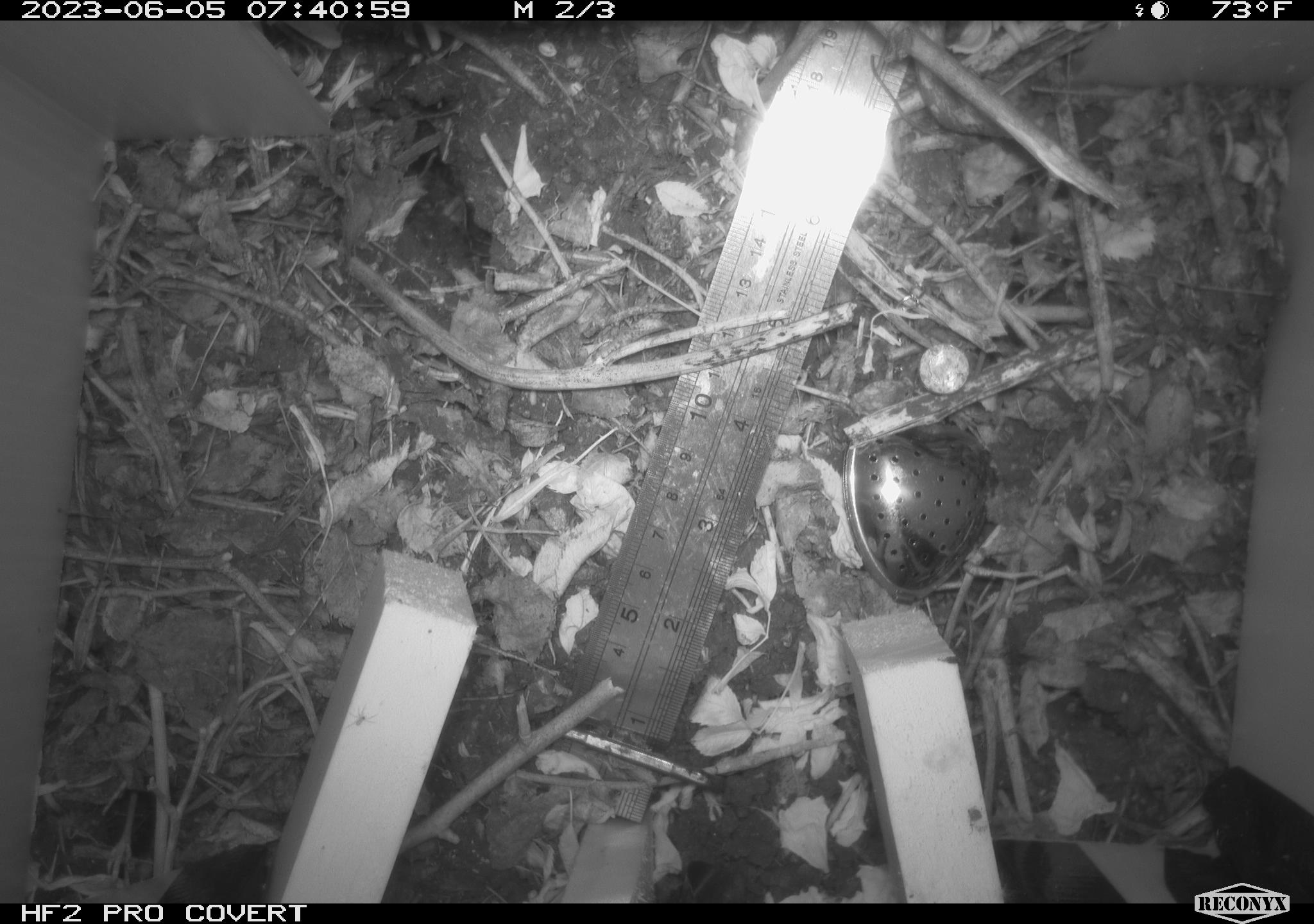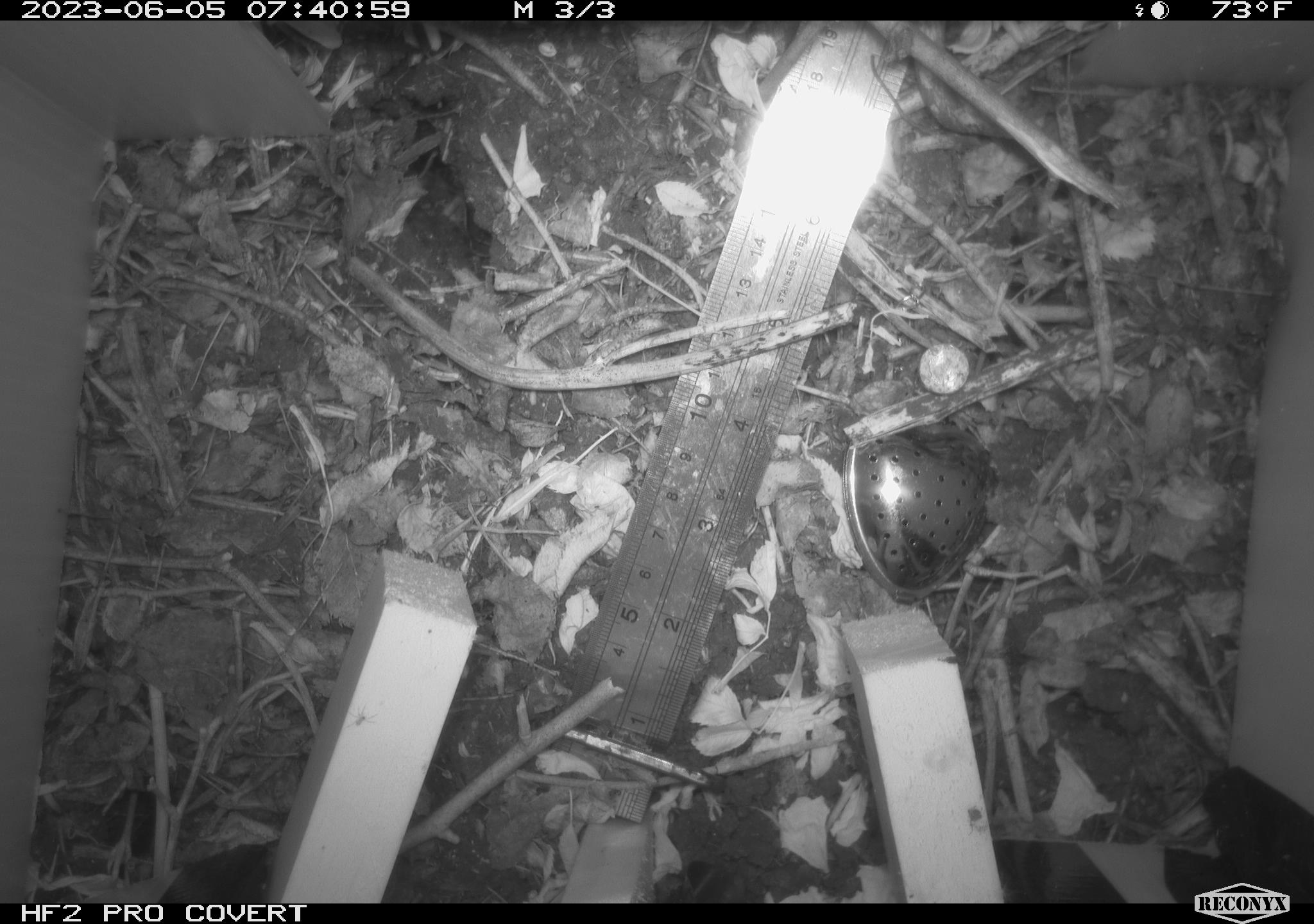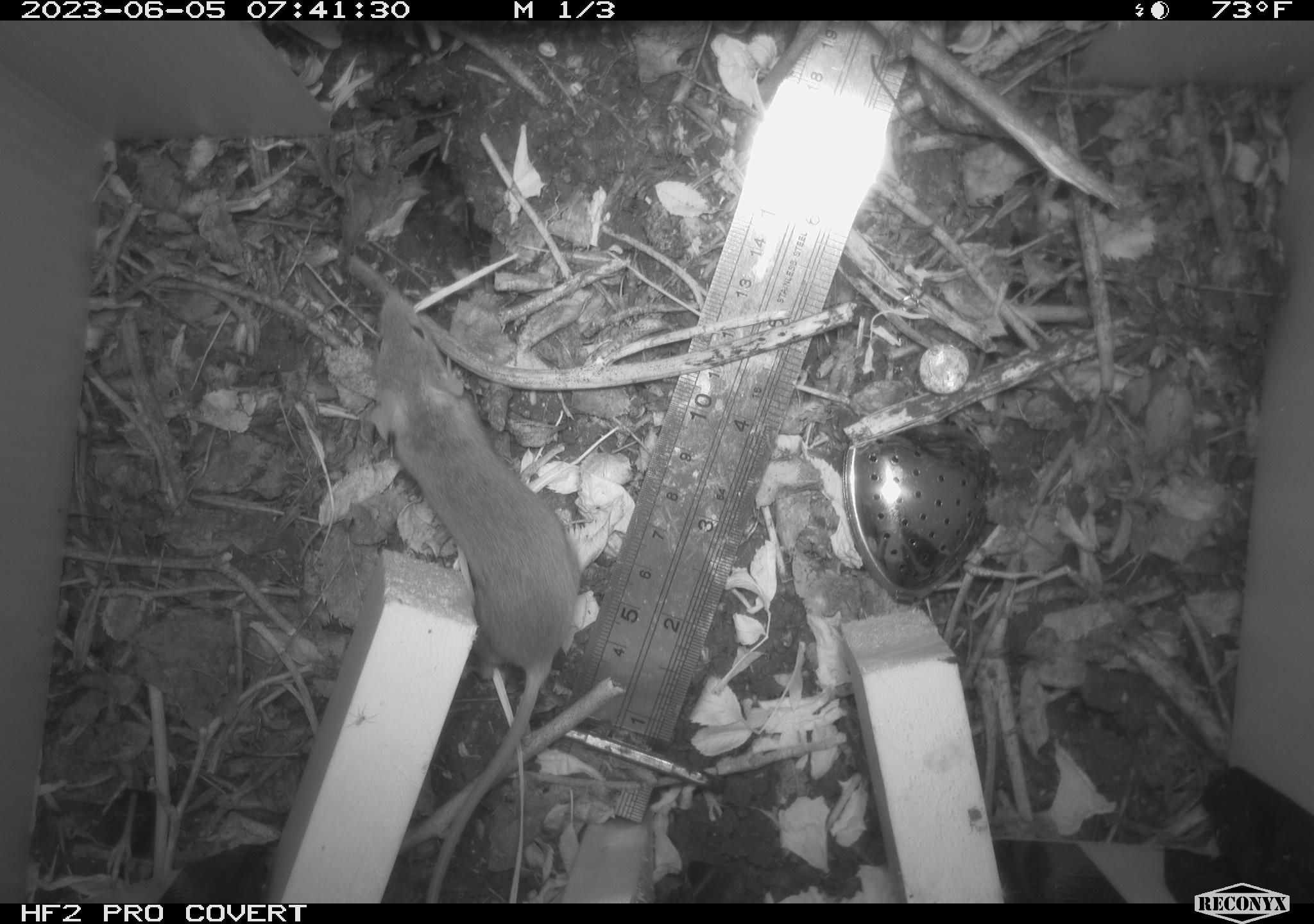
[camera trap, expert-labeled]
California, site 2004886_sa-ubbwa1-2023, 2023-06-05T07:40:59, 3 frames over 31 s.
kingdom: Animalia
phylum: Chordata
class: Mammalia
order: Rodentia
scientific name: Rodentia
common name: rodent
Rodent (Rodentia).